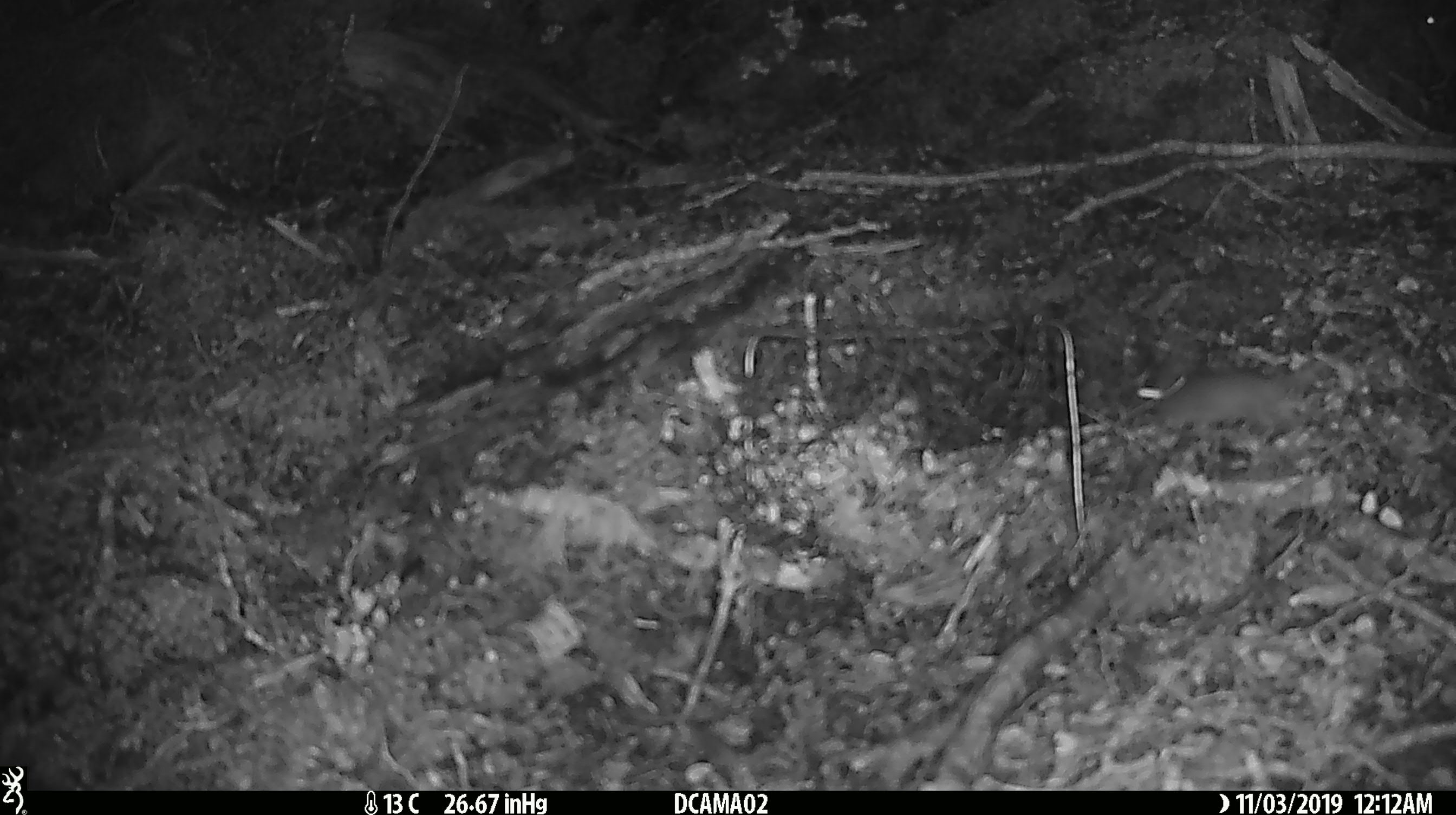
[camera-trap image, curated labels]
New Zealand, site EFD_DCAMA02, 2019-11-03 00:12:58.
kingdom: Animalia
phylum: Chordata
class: Mammalia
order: Rodentia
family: Muridae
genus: Mus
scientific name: Mus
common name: mouse